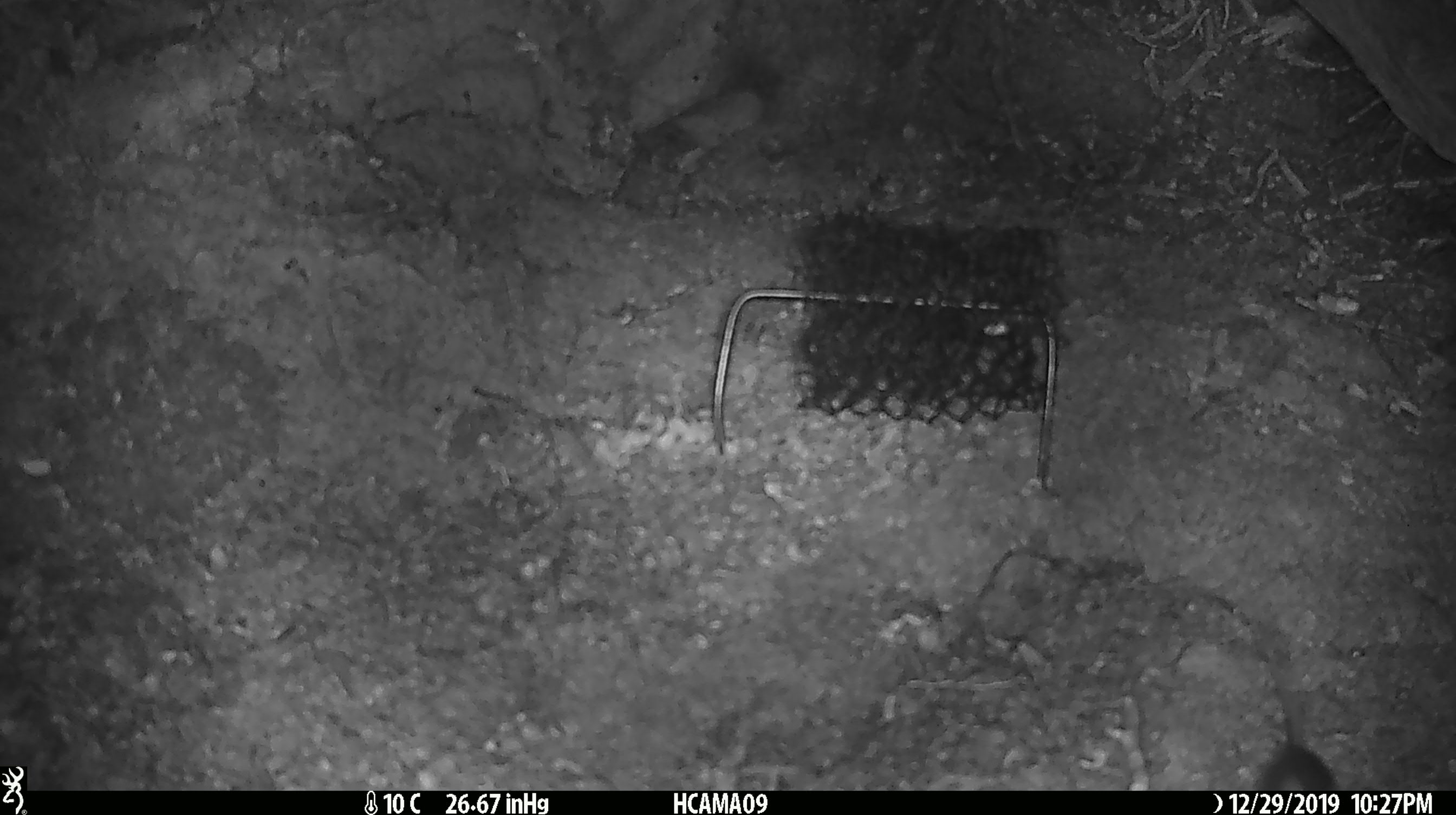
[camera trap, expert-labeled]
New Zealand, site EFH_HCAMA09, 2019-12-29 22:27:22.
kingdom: Animalia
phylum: Chordata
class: Mammalia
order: Rodentia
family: Muridae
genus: Mus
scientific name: Mus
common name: mouse